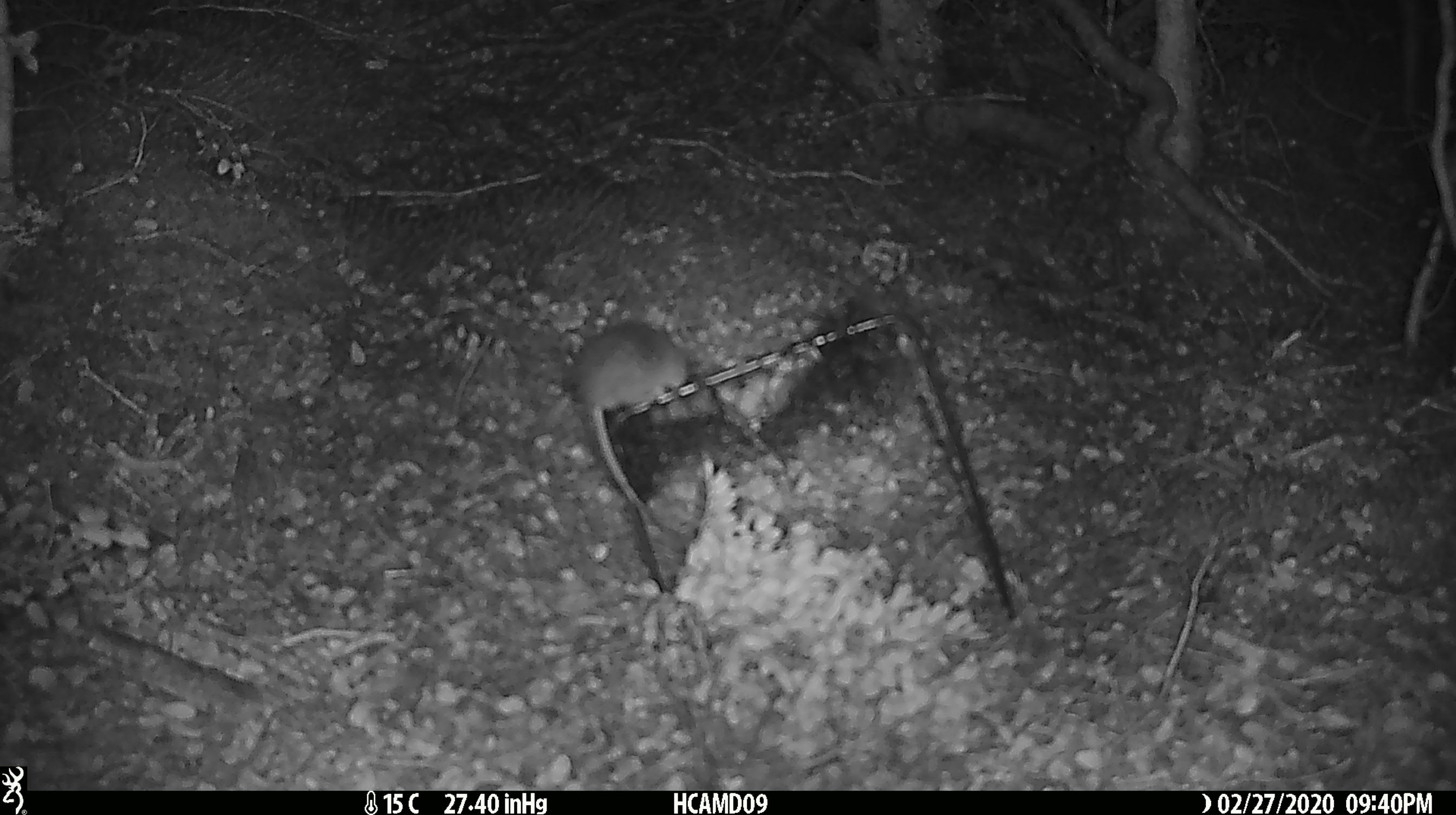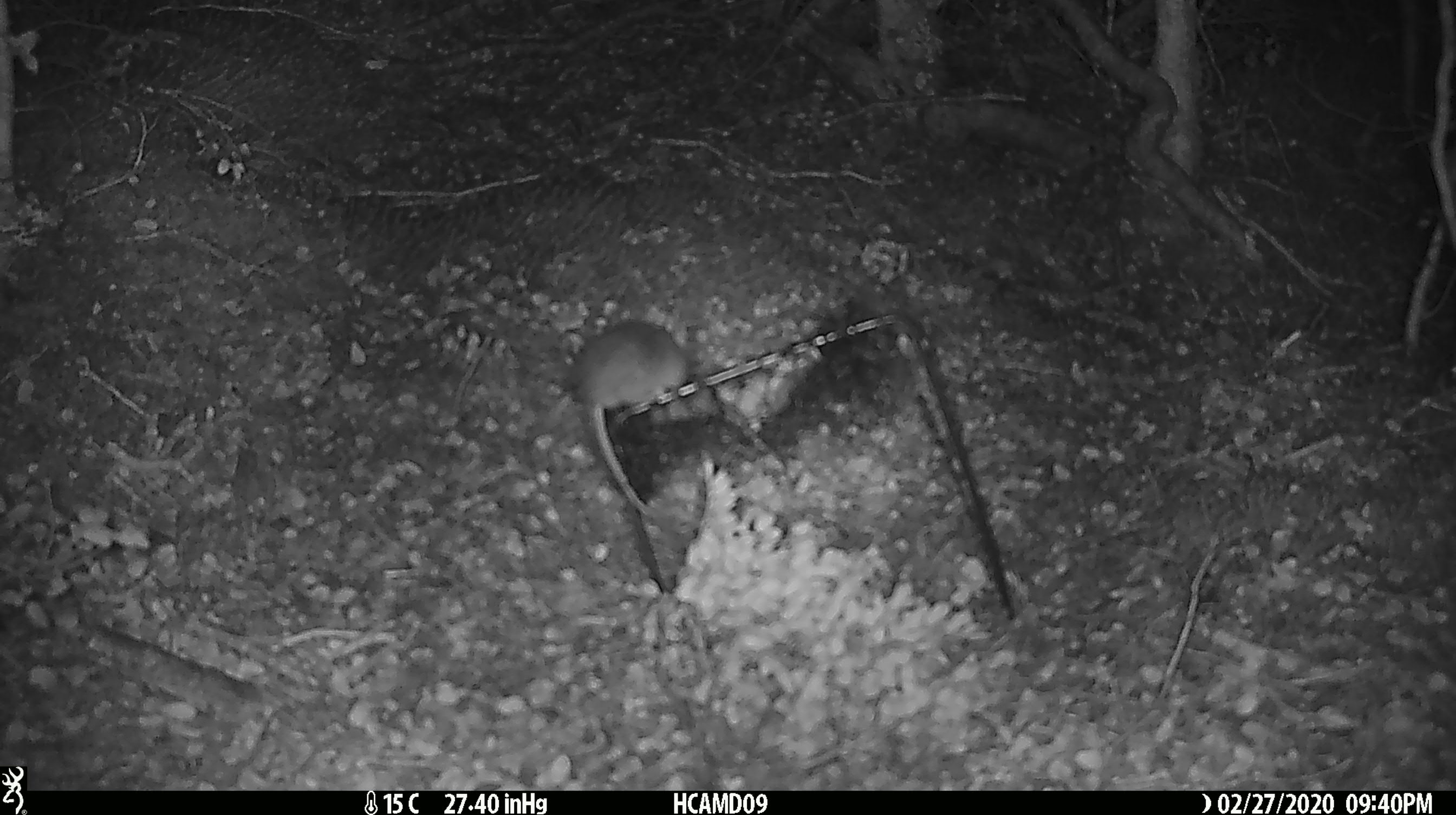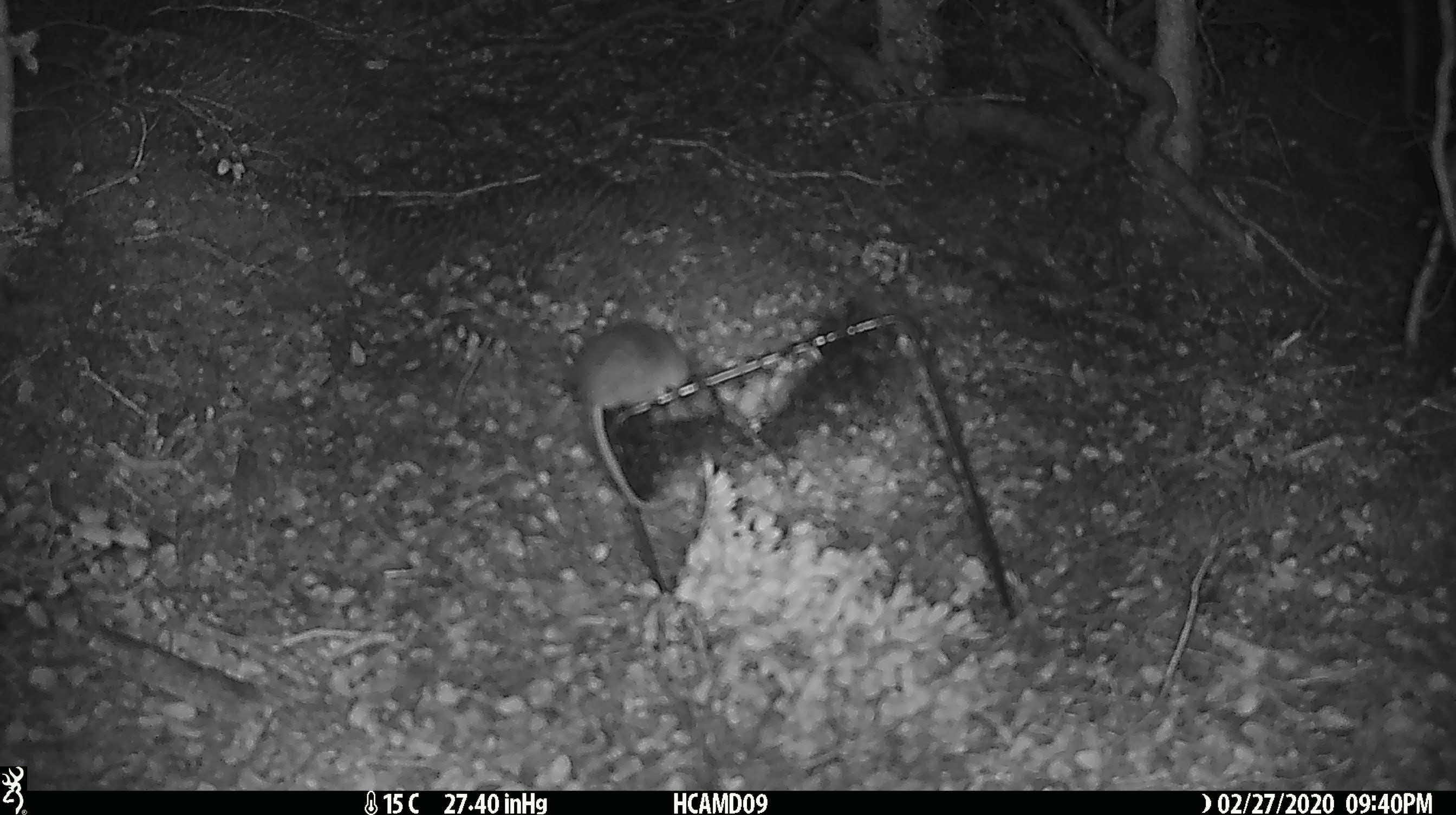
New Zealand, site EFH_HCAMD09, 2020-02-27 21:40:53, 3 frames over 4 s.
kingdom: Animalia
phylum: Chordata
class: Mammalia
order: Rodentia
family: Muridae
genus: Mus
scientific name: Mus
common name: mouse